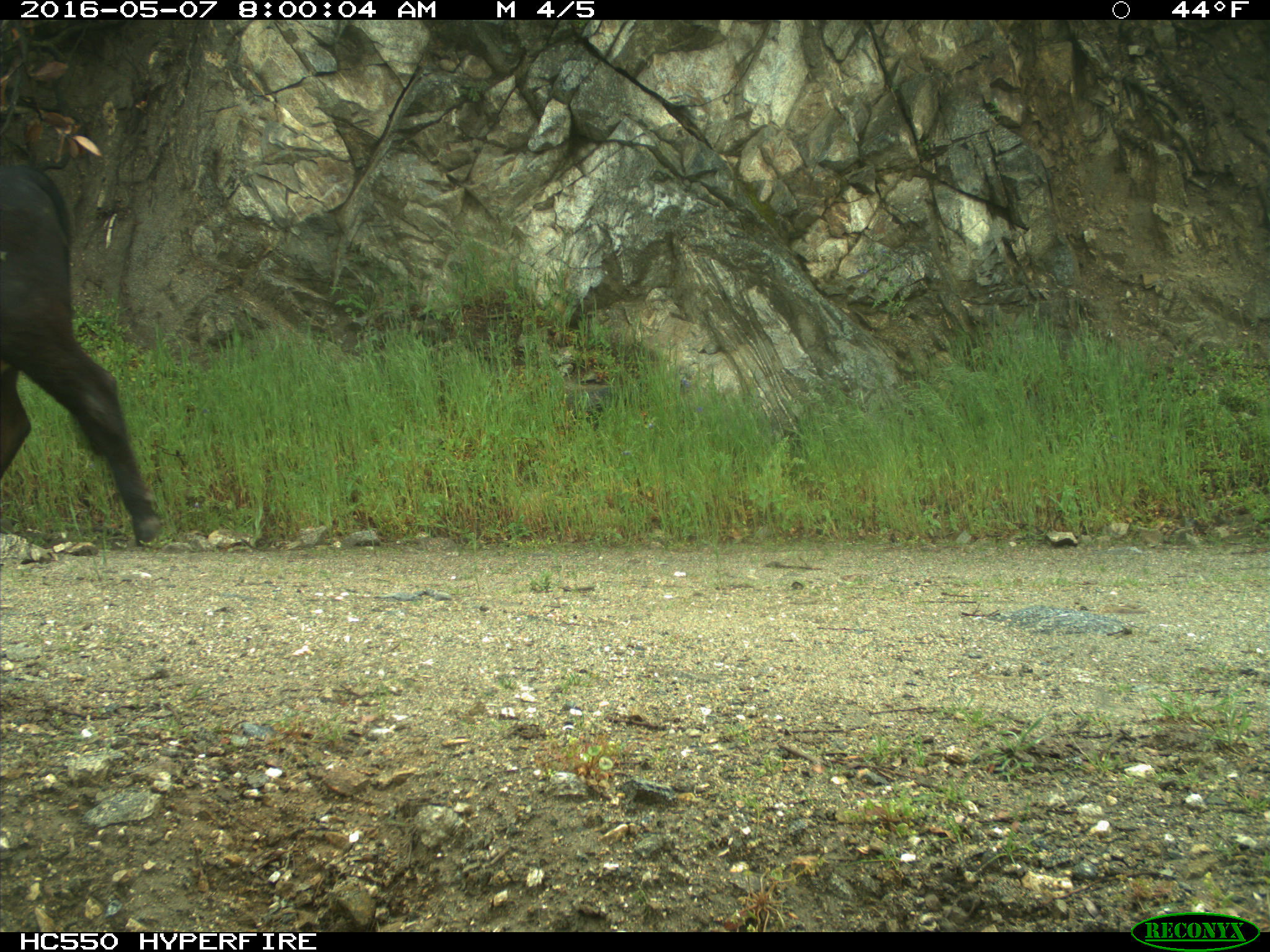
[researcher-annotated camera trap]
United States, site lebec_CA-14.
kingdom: Animalia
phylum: Chordata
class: Mammalia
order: Artiodactyla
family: Bovidae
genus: Bos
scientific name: Bos taurus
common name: domestic cow